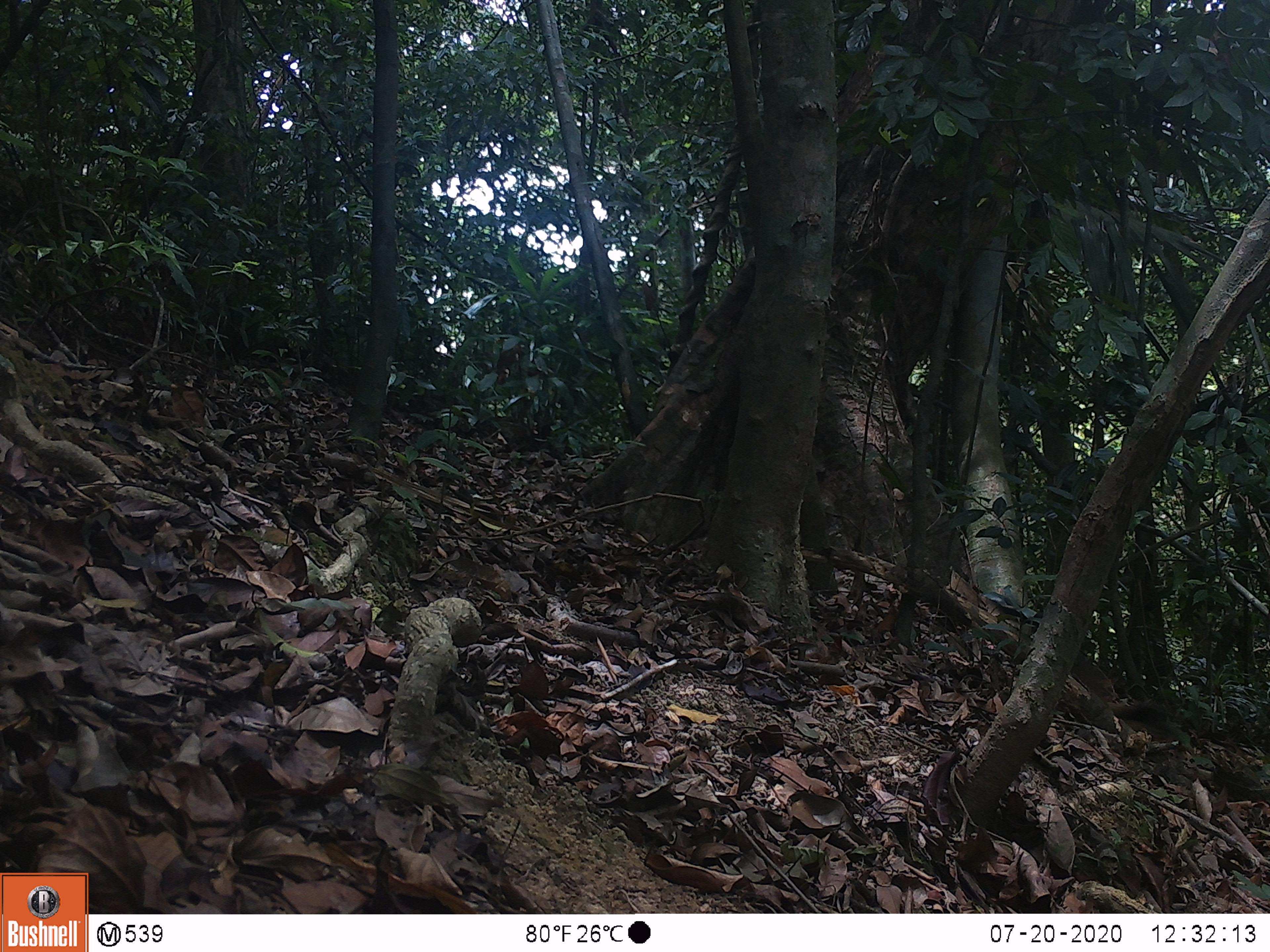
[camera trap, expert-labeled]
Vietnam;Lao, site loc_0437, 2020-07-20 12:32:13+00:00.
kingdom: Animalia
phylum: Chordata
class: Mammalia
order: Carnivora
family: Mustelidae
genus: Martes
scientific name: Martes flavigula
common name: yellow-throated marten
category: yellow throated marten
Yellow throated marten (yellow-throated marten) (Martes flavigula). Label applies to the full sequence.